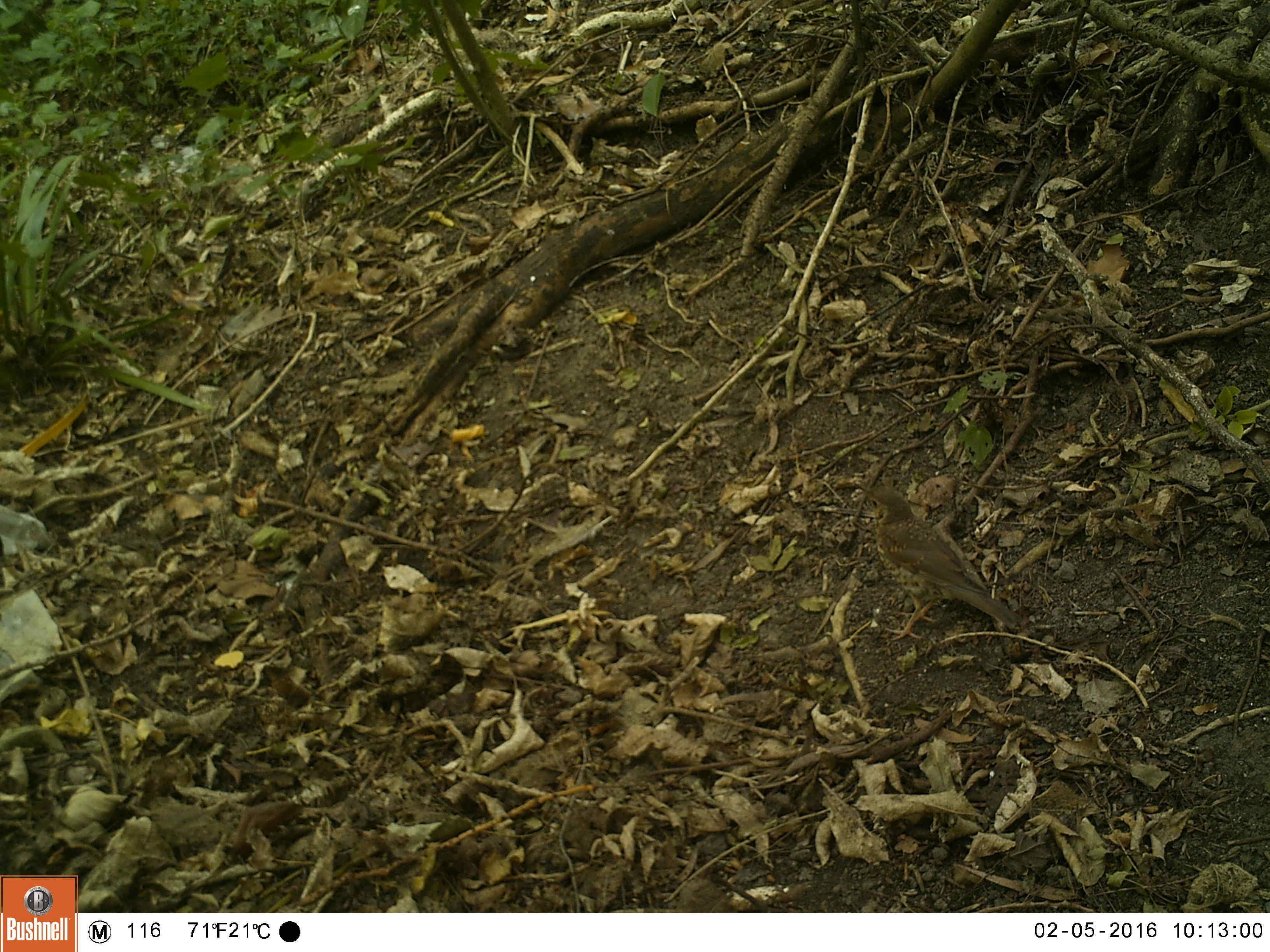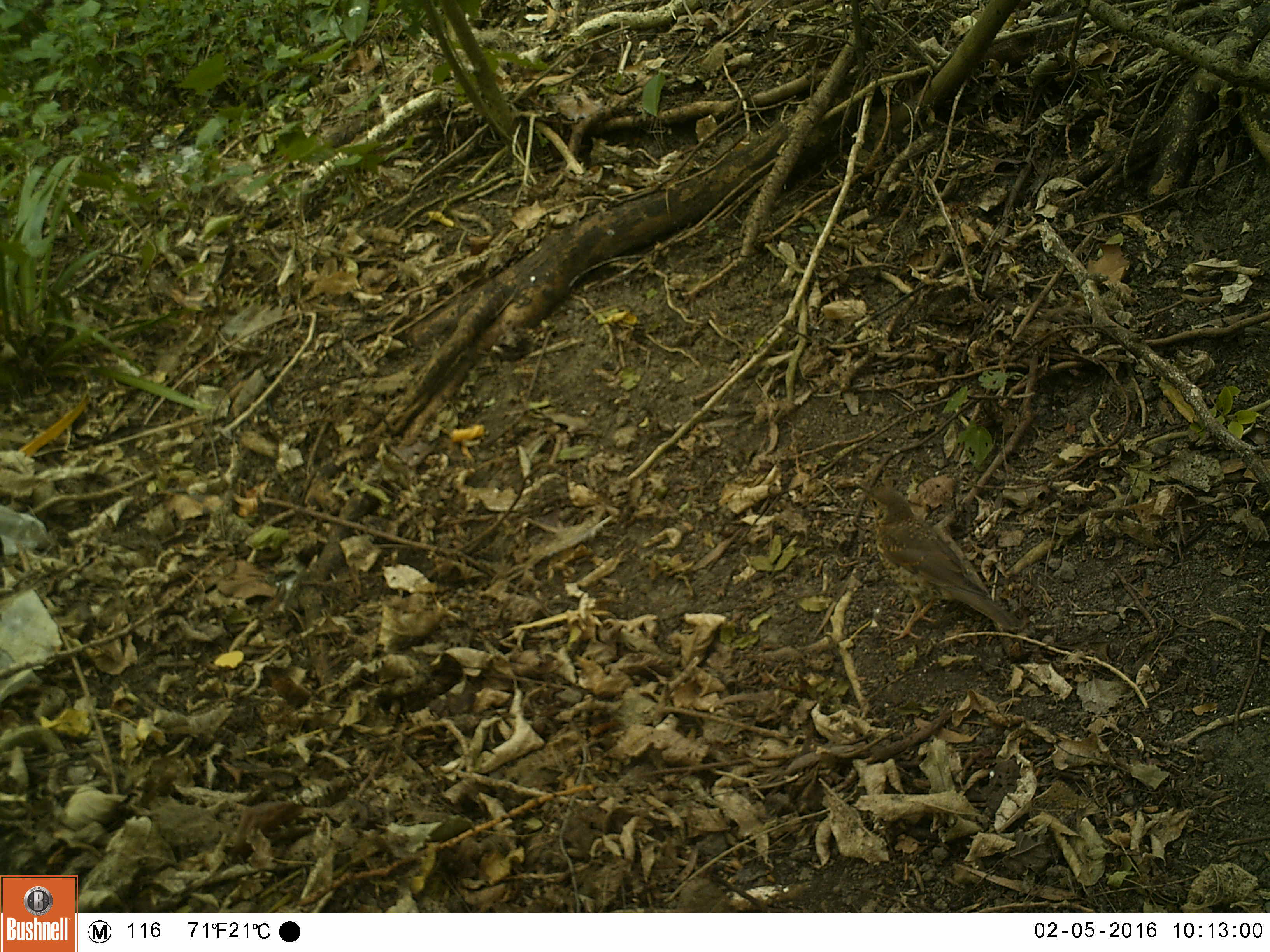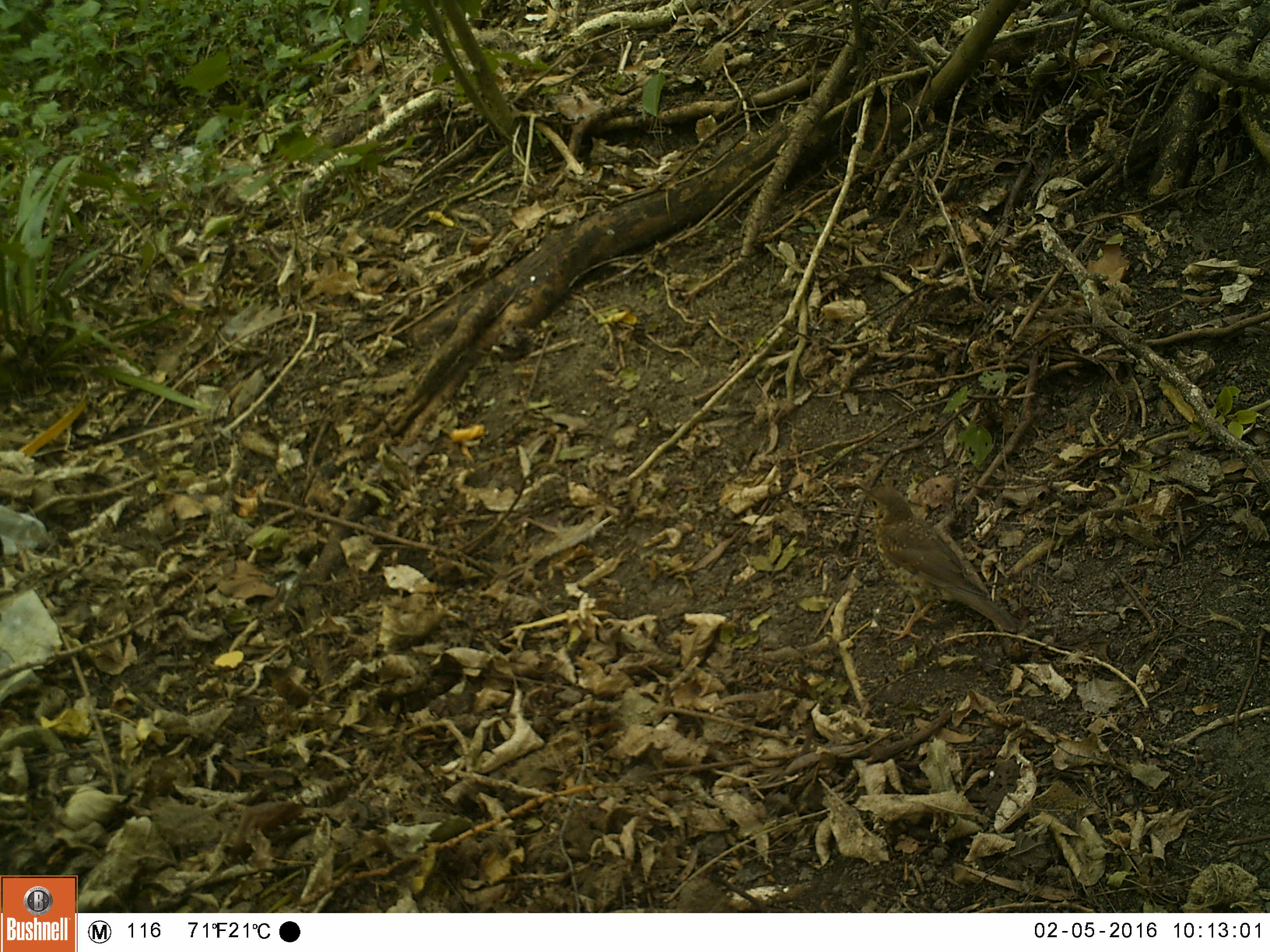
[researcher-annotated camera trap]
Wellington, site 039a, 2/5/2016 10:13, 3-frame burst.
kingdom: Animalia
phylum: Chordata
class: Aves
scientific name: Aves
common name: bird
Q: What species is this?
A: Bird (Aves).